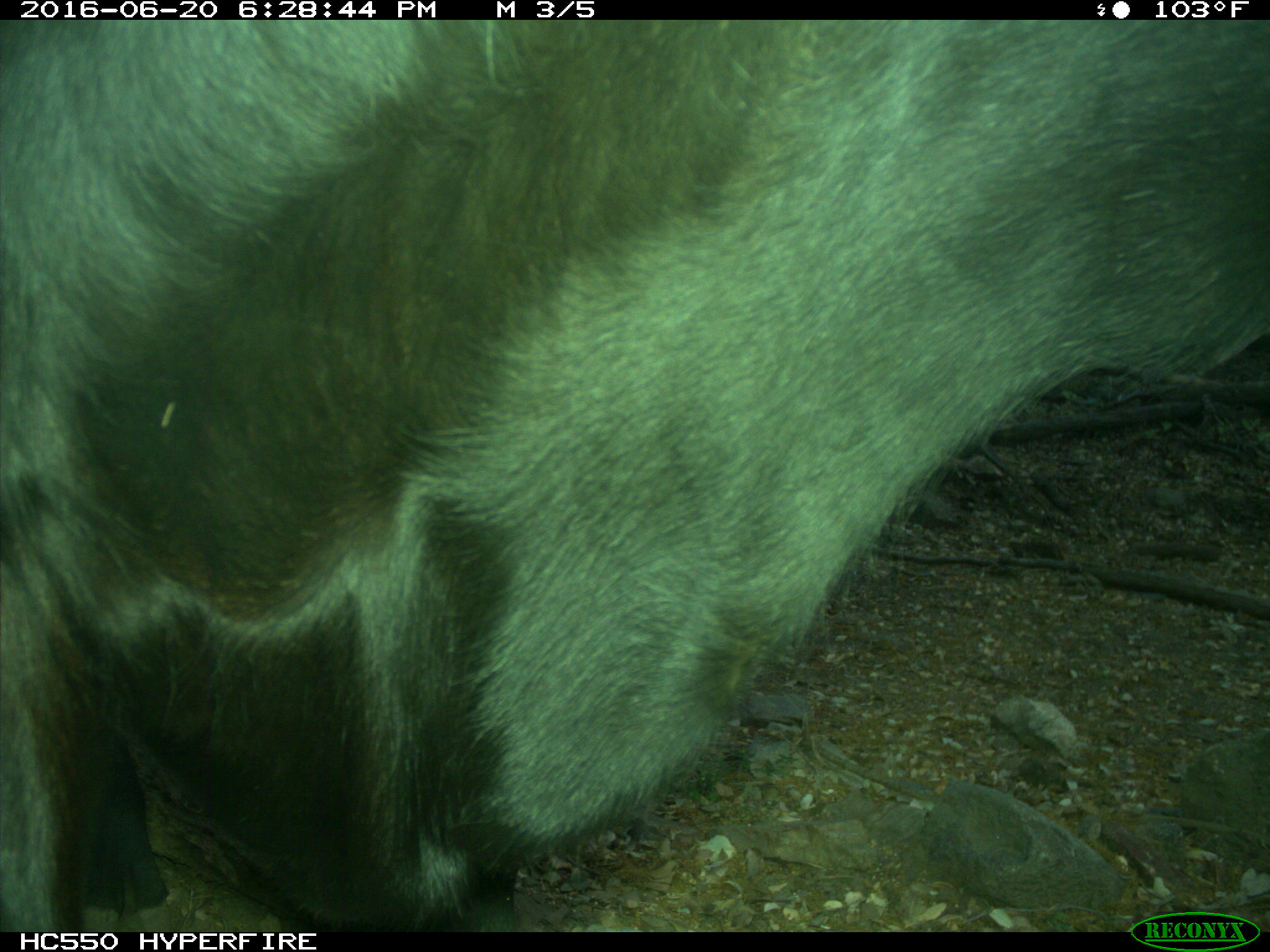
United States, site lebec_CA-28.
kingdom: Animalia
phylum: Chordata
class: Mammalia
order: Artiodactyla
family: Bovidae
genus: Bos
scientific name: Bos taurus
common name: domestic cow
Bos taurus (domestic cow).